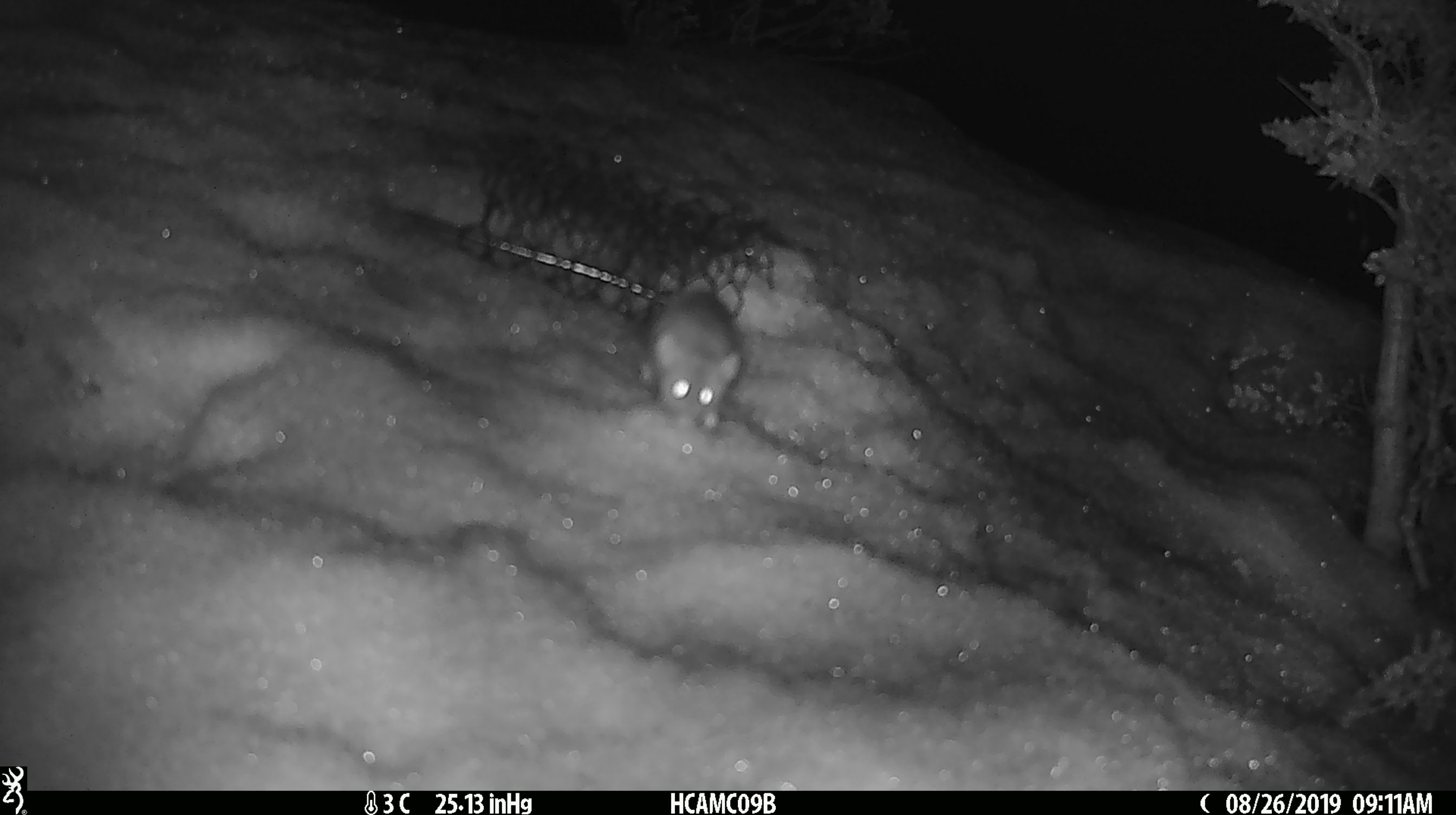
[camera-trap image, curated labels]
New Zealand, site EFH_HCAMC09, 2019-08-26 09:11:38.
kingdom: Animalia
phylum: Chordata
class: Mammalia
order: Rodentia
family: Muridae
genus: Mus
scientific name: Mus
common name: mouse